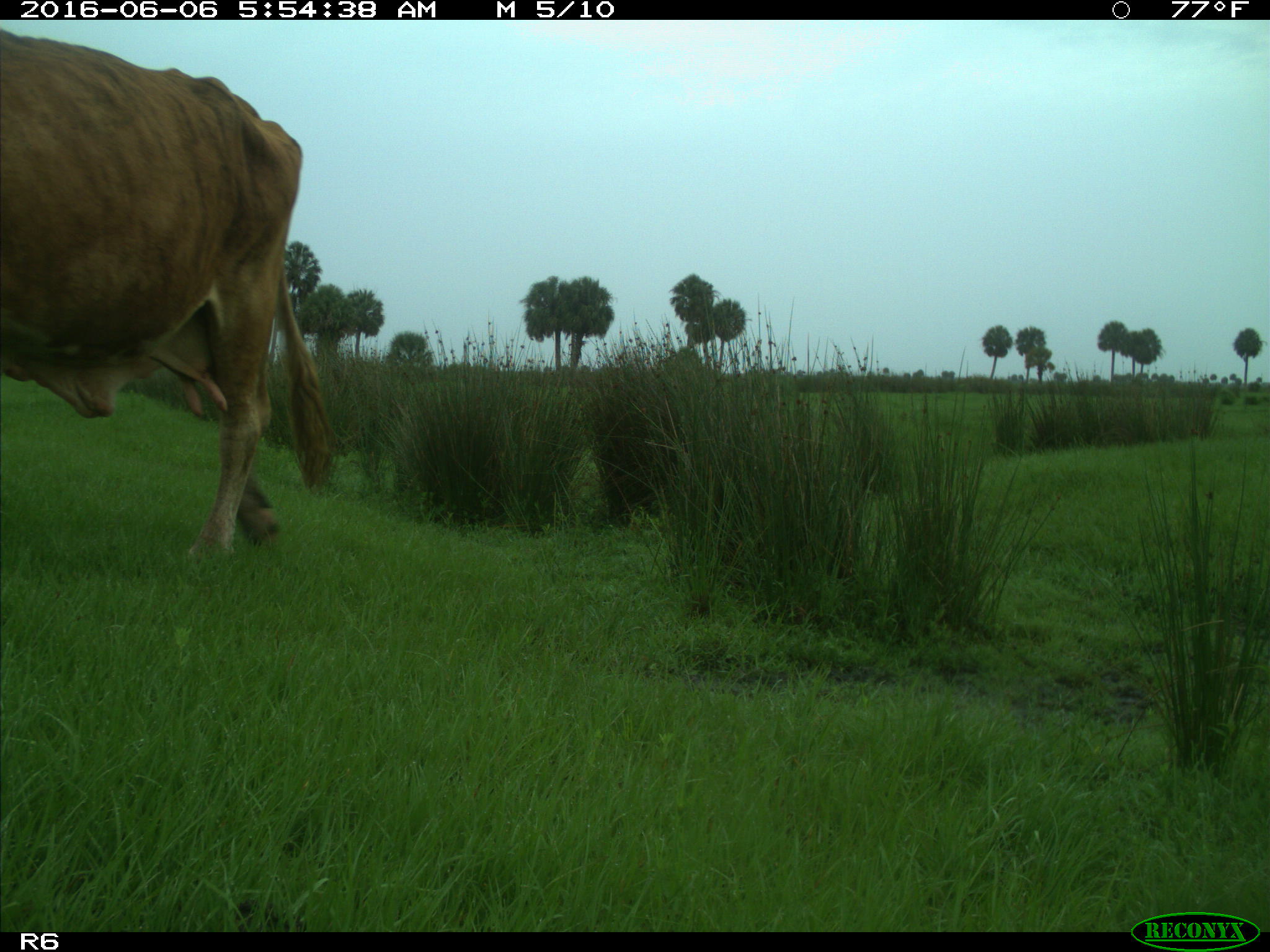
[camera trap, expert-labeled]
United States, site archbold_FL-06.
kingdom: Animalia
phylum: Chordata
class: Mammalia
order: Artiodactyla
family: Bovidae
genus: Bos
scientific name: Bos taurus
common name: domestic cow